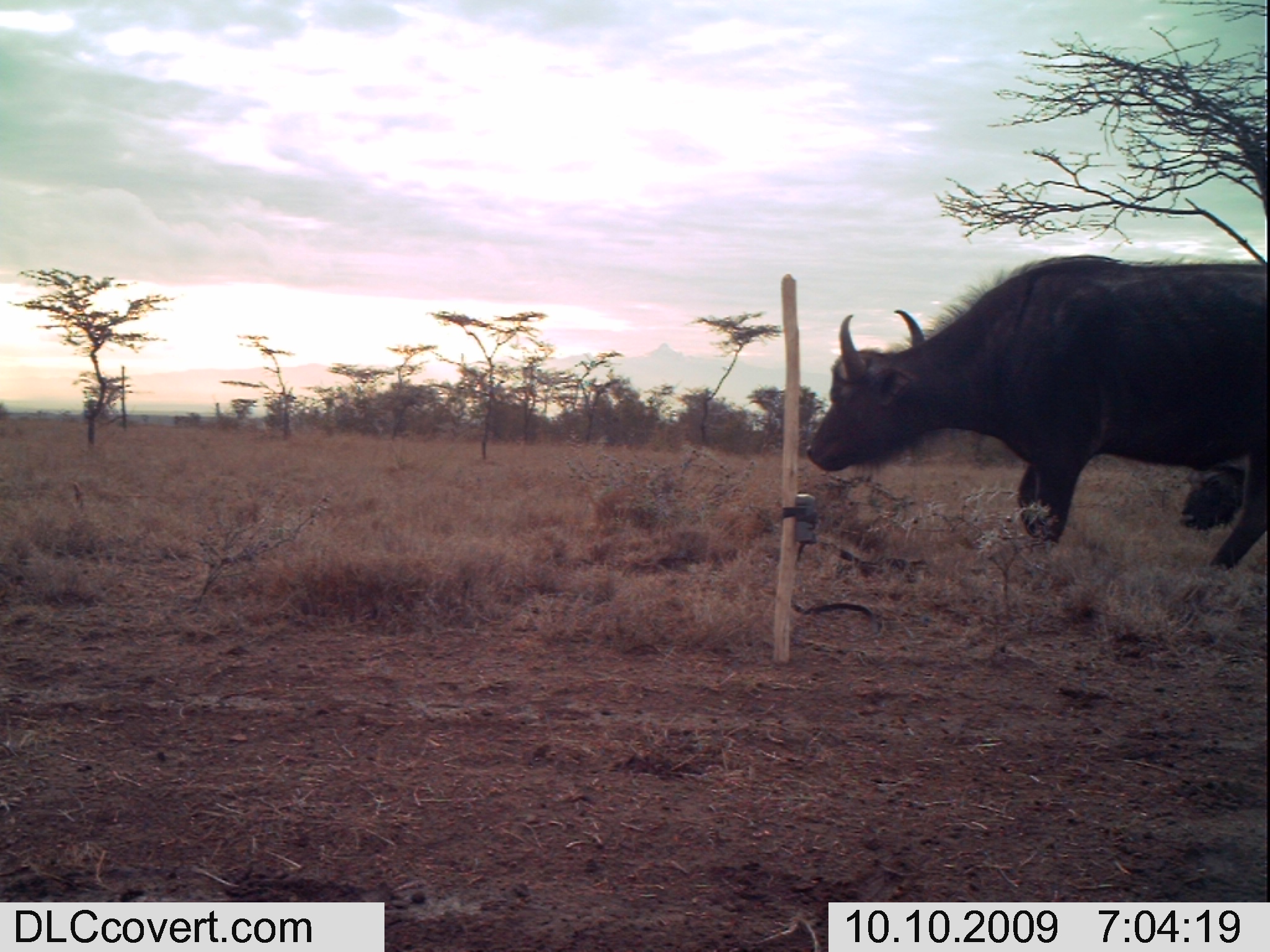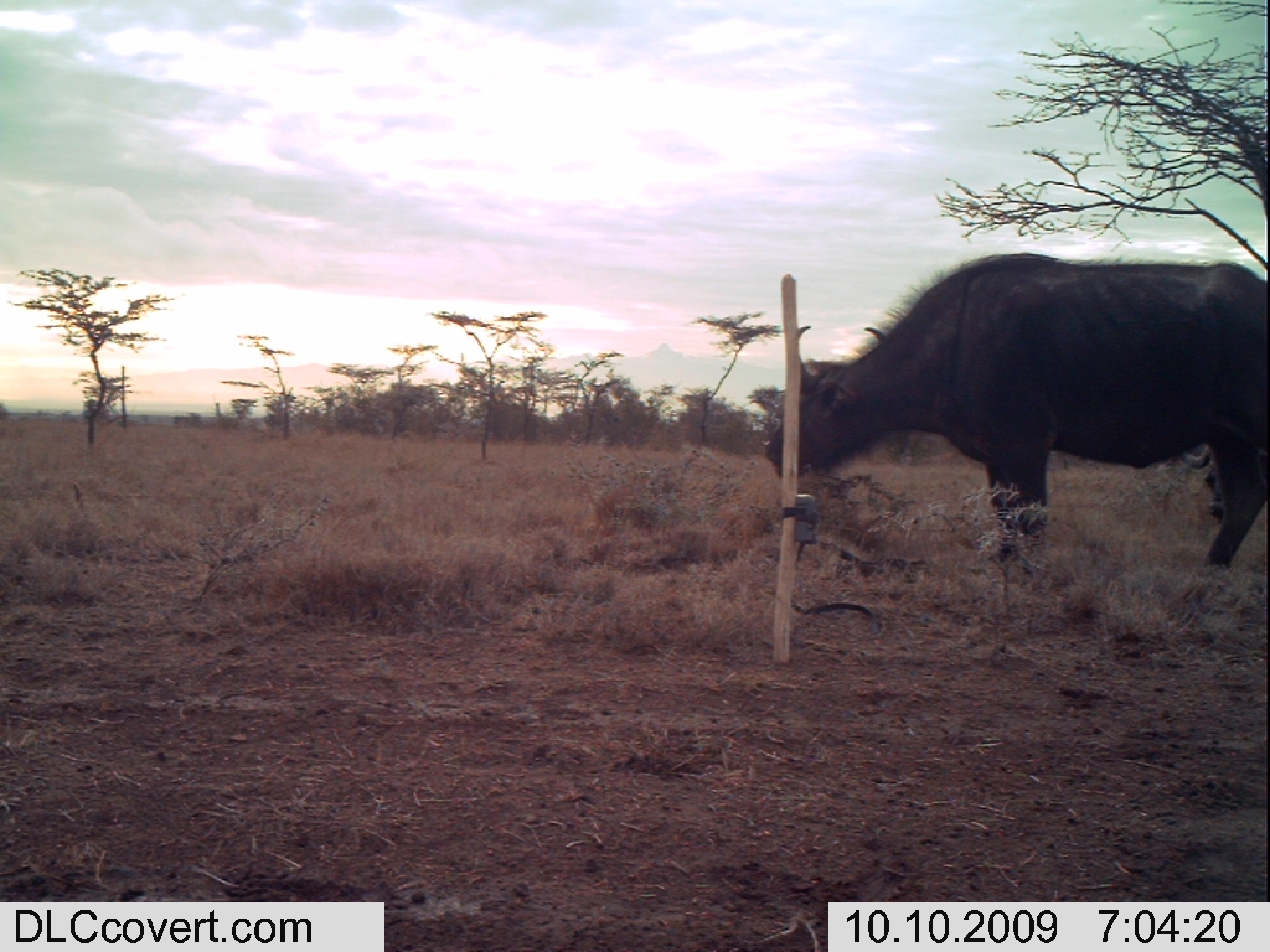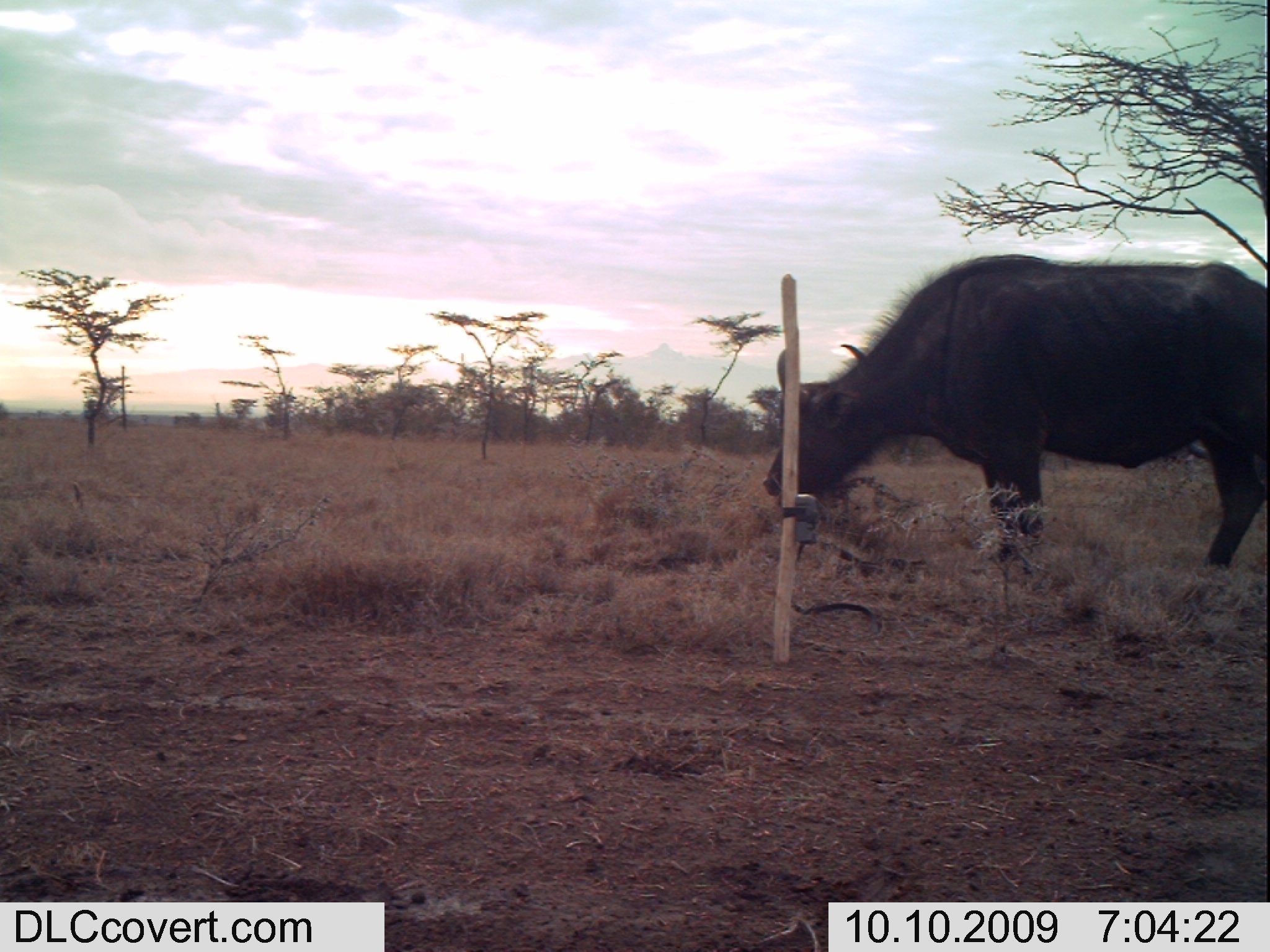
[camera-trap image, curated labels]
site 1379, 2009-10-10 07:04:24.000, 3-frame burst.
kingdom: Animalia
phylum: Chordata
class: Mammalia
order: Artiodactyla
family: Bovidae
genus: Syncerus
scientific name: Syncerus caffer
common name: african buffalo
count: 2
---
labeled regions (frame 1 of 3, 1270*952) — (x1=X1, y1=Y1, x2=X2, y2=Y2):
syncerus caffer: (x1=804, y1=252, x2=1270, y2=569); (x1=1176, y1=459, x2=1248, y2=533)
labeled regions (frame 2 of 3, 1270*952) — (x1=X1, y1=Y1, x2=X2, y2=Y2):
syncerus caffer: (x1=763, y1=251, x2=1270, y2=568); (x1=1179, y1=442, x2=1270, y2=522)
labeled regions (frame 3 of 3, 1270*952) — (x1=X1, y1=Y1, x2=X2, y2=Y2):
syncerus caffer: (x1=763, y1=251, x2=1270, y2=568); (x1=1187, y1=429, x2=1270, y2=497)